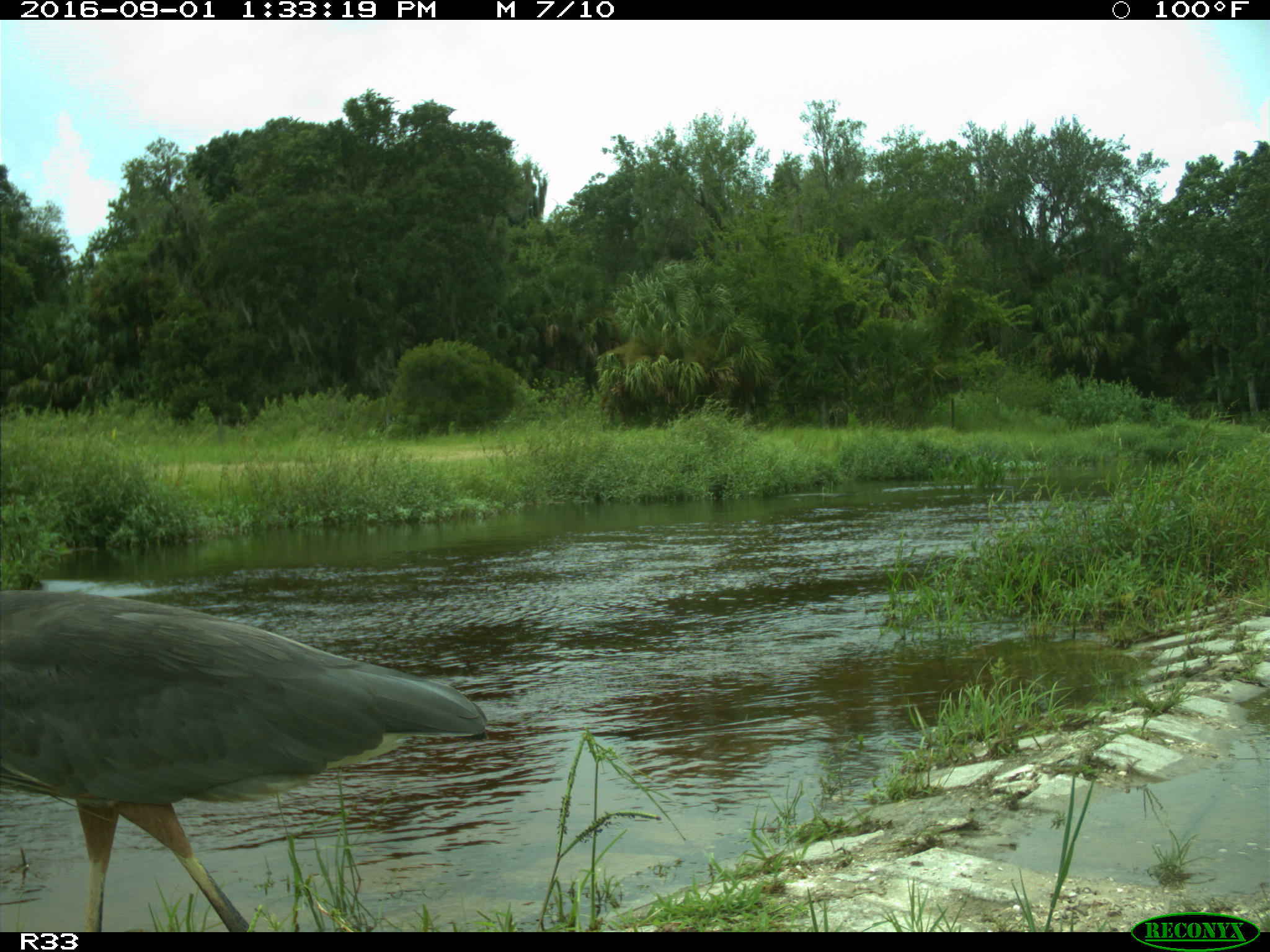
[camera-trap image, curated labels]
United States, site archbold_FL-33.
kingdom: Animalia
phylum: Chordata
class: Aves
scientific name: Aves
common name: birds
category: unidentified bird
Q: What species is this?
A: Unidentified bird (birds) (Aves).